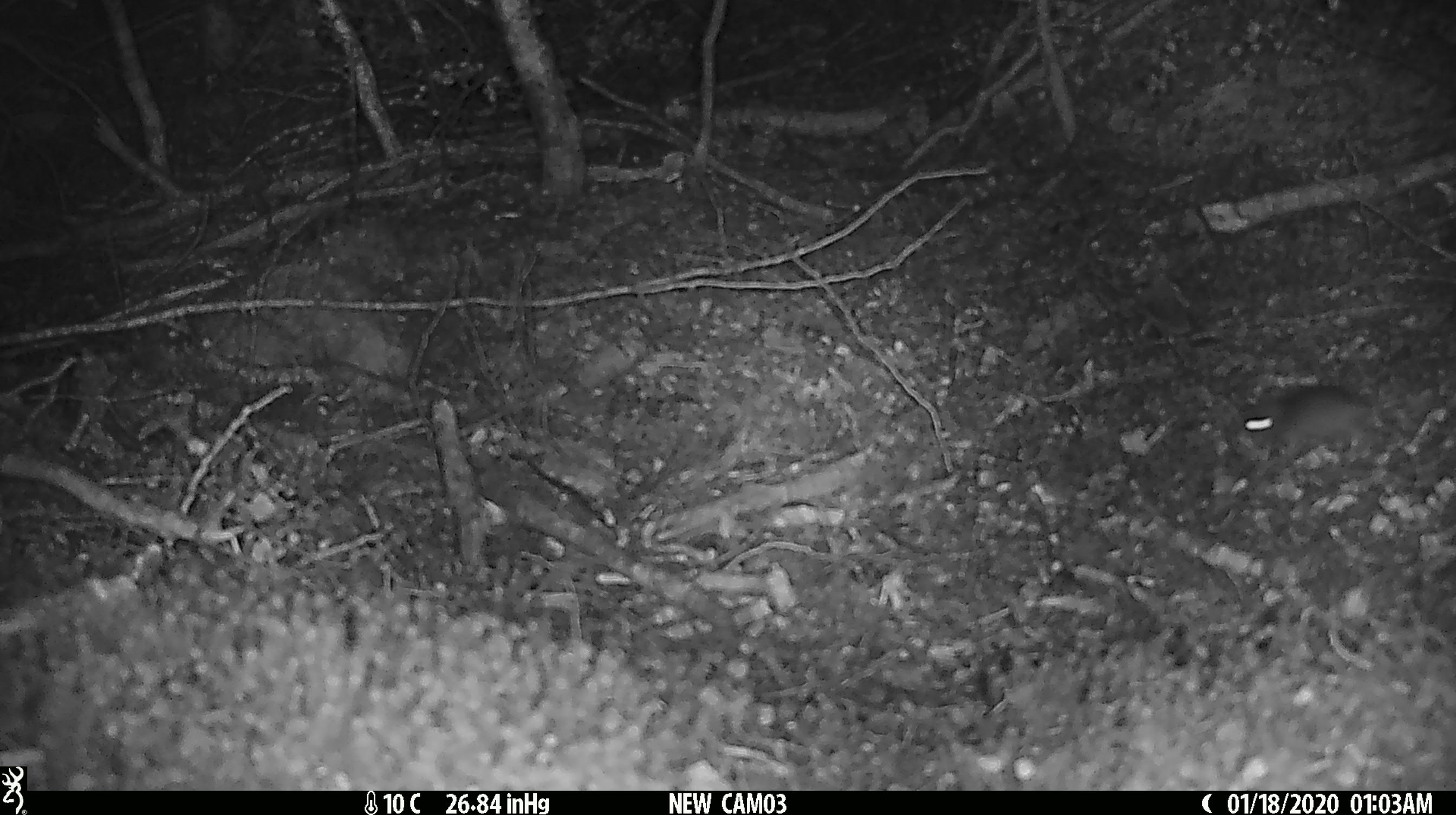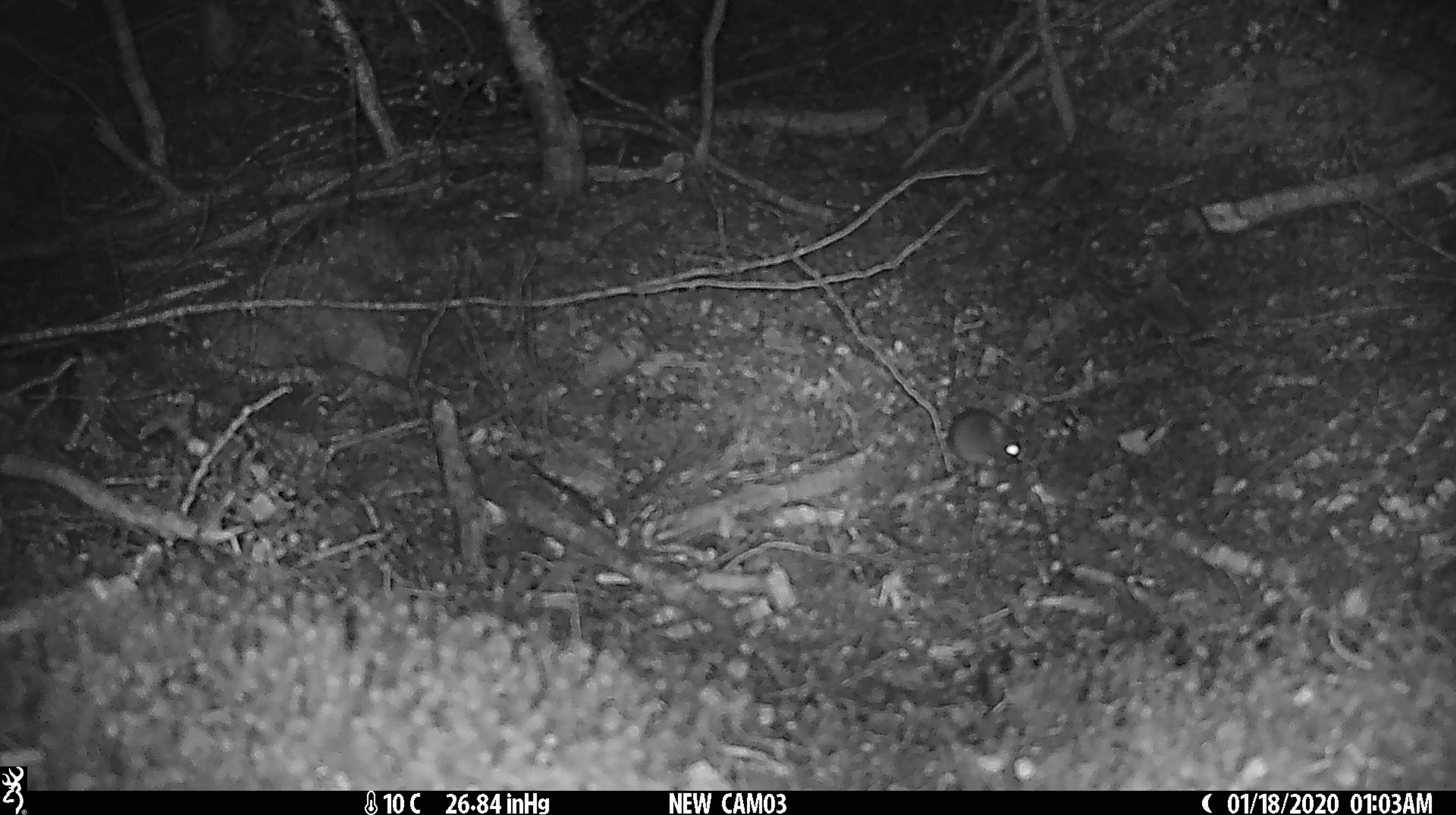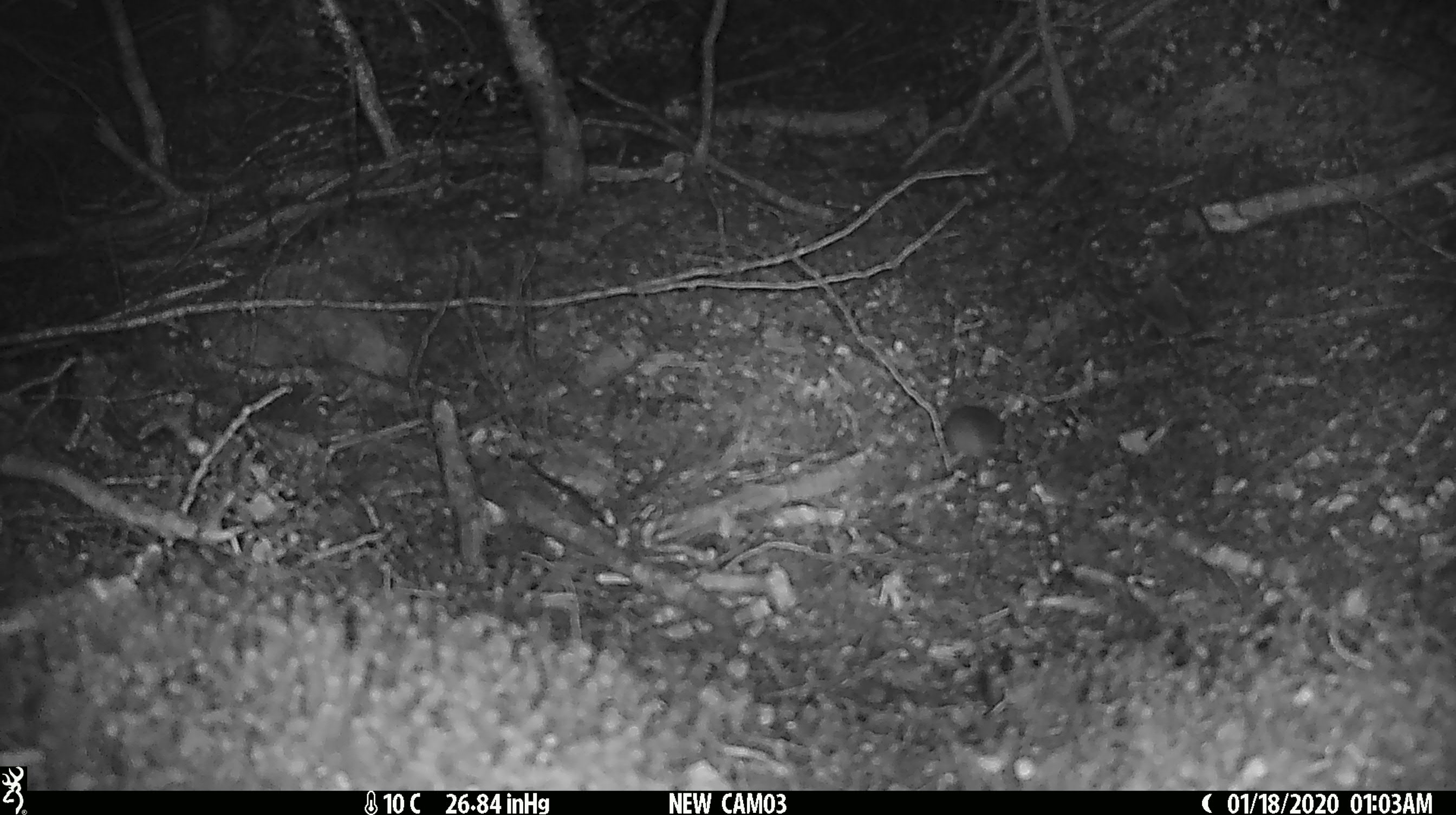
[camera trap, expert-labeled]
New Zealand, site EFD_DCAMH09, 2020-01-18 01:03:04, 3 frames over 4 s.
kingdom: Animalia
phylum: Chordata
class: Mammalia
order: Rodentia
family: Muridae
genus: Mus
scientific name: Mus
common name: mouse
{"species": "mouse (Mus)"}